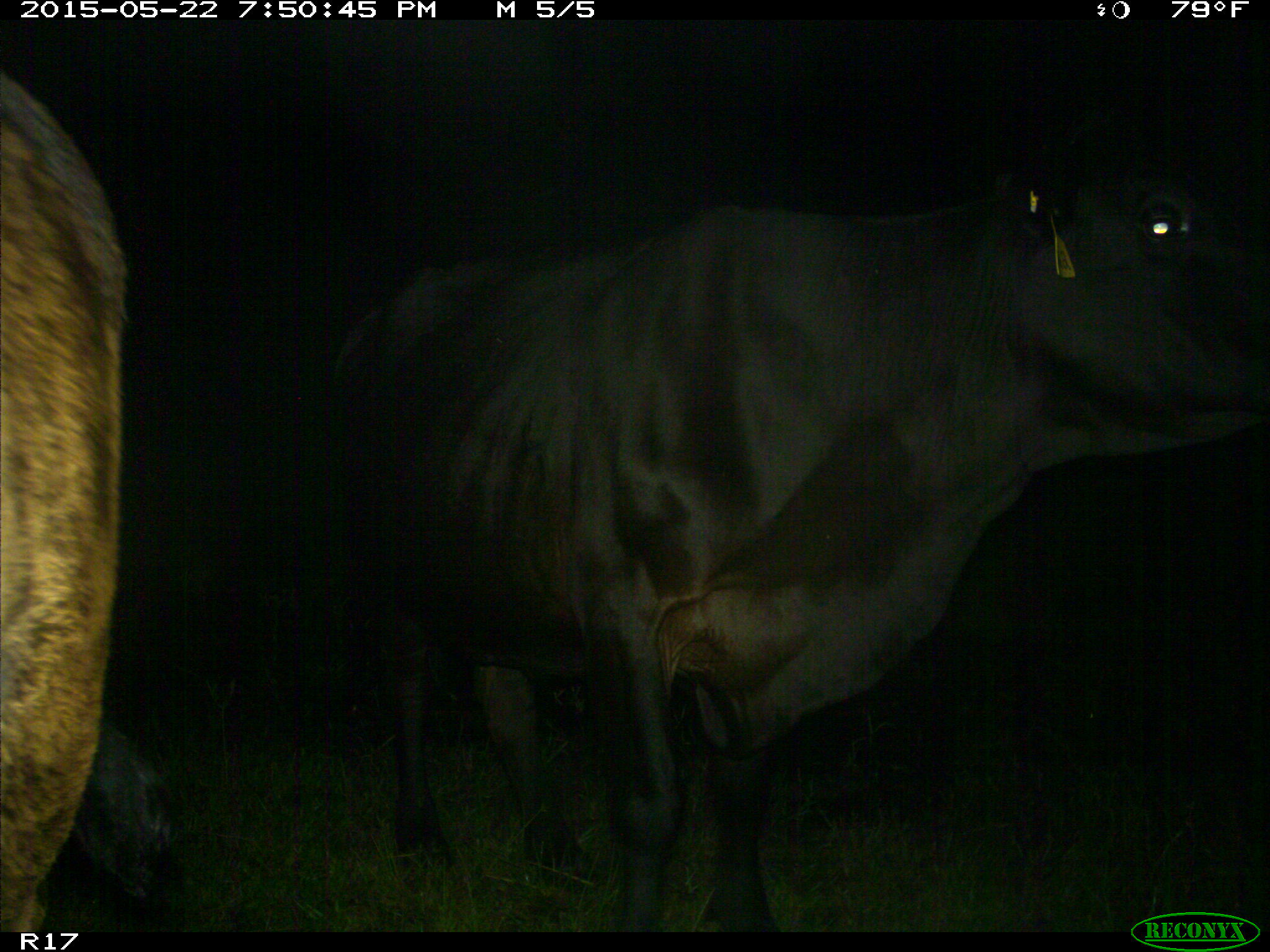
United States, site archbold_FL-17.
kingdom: Animalia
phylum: Chordata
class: Mammalia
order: Artiodactyla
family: Bovidae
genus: Bos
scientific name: Bos taurus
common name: domestic cow